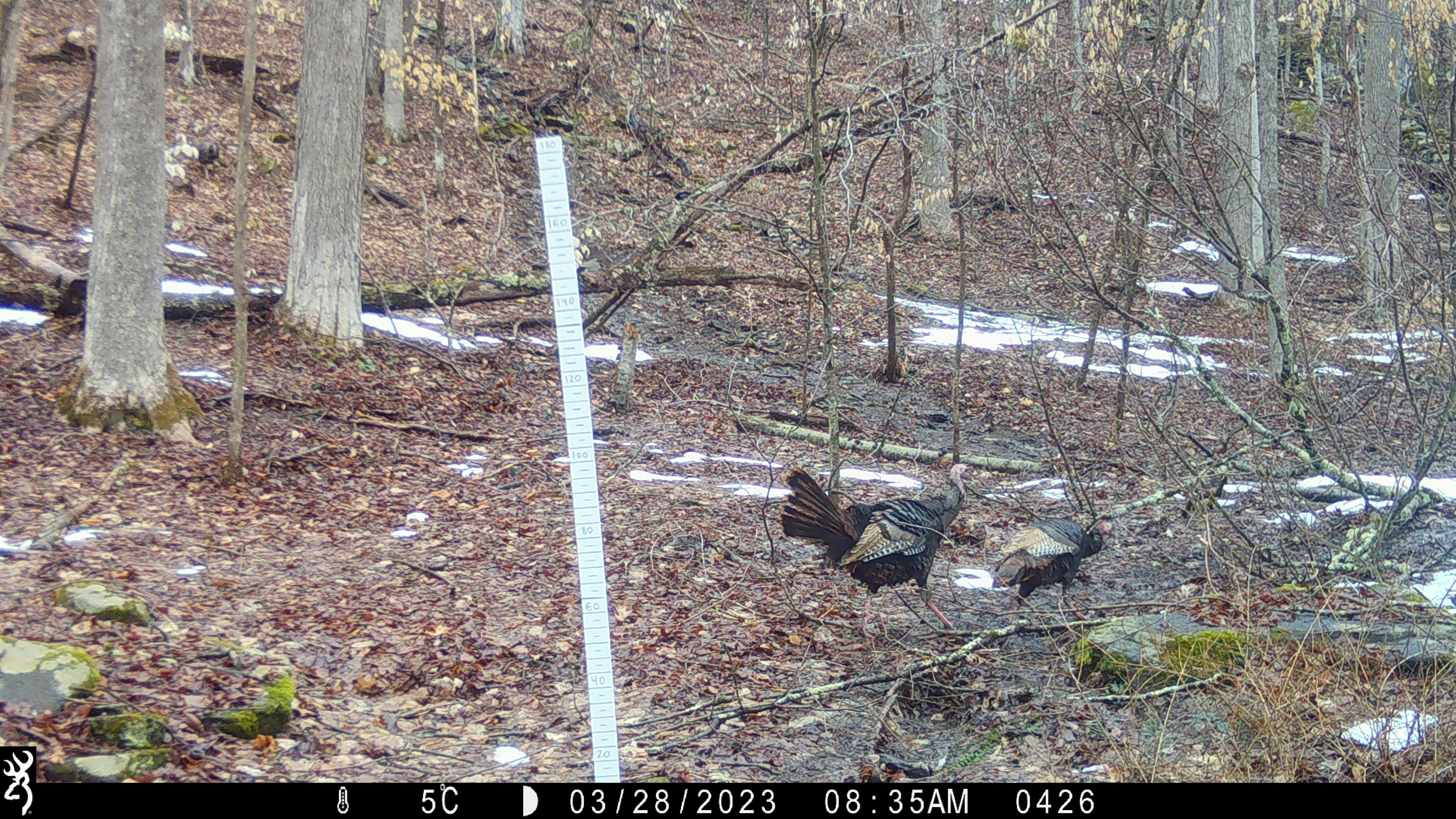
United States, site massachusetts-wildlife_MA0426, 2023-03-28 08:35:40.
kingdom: Animalia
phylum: Chordata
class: Aves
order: Galliformes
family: Phasianidae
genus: Meleagris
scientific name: Meleagris gallopavo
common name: wild turkey